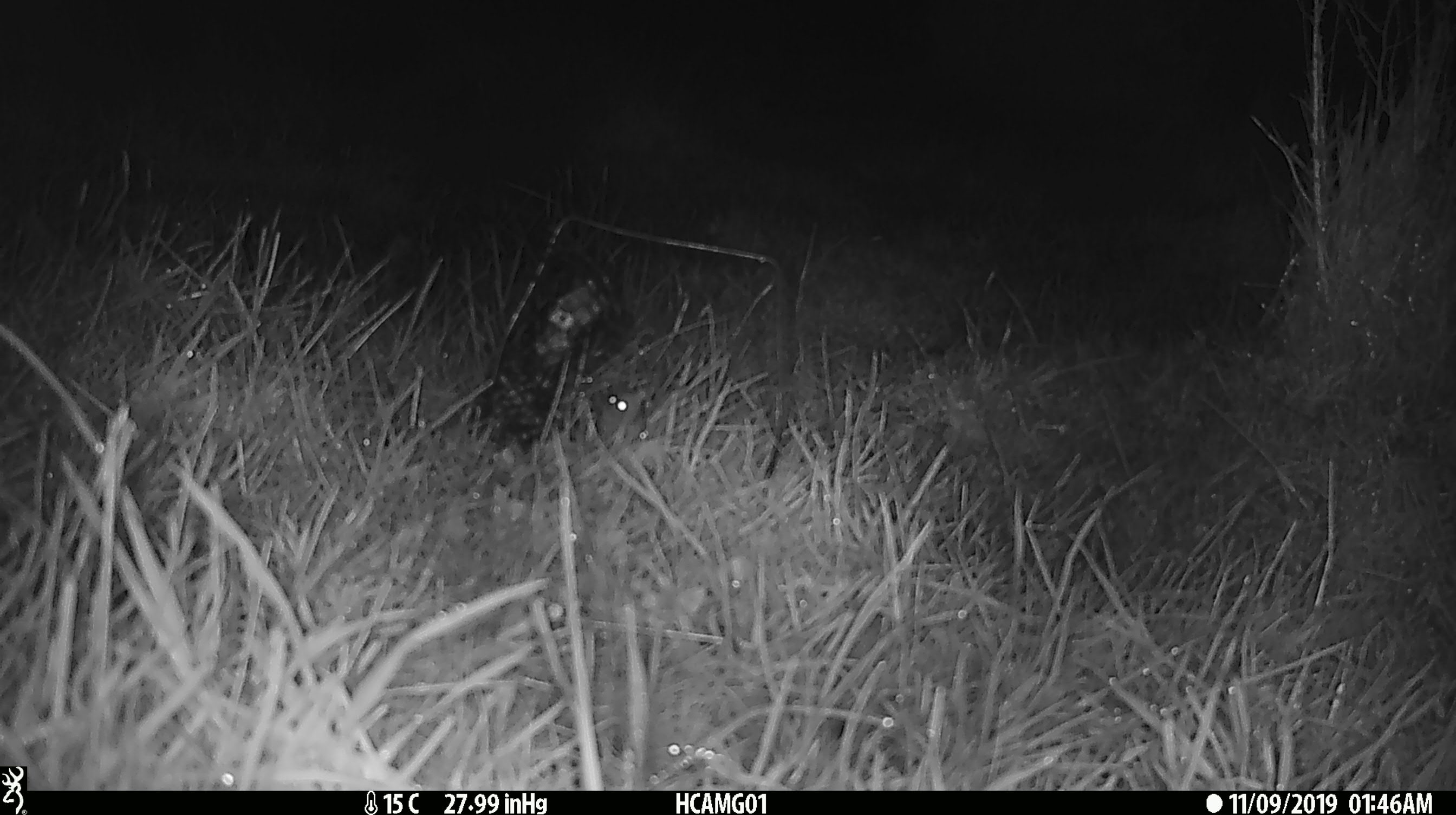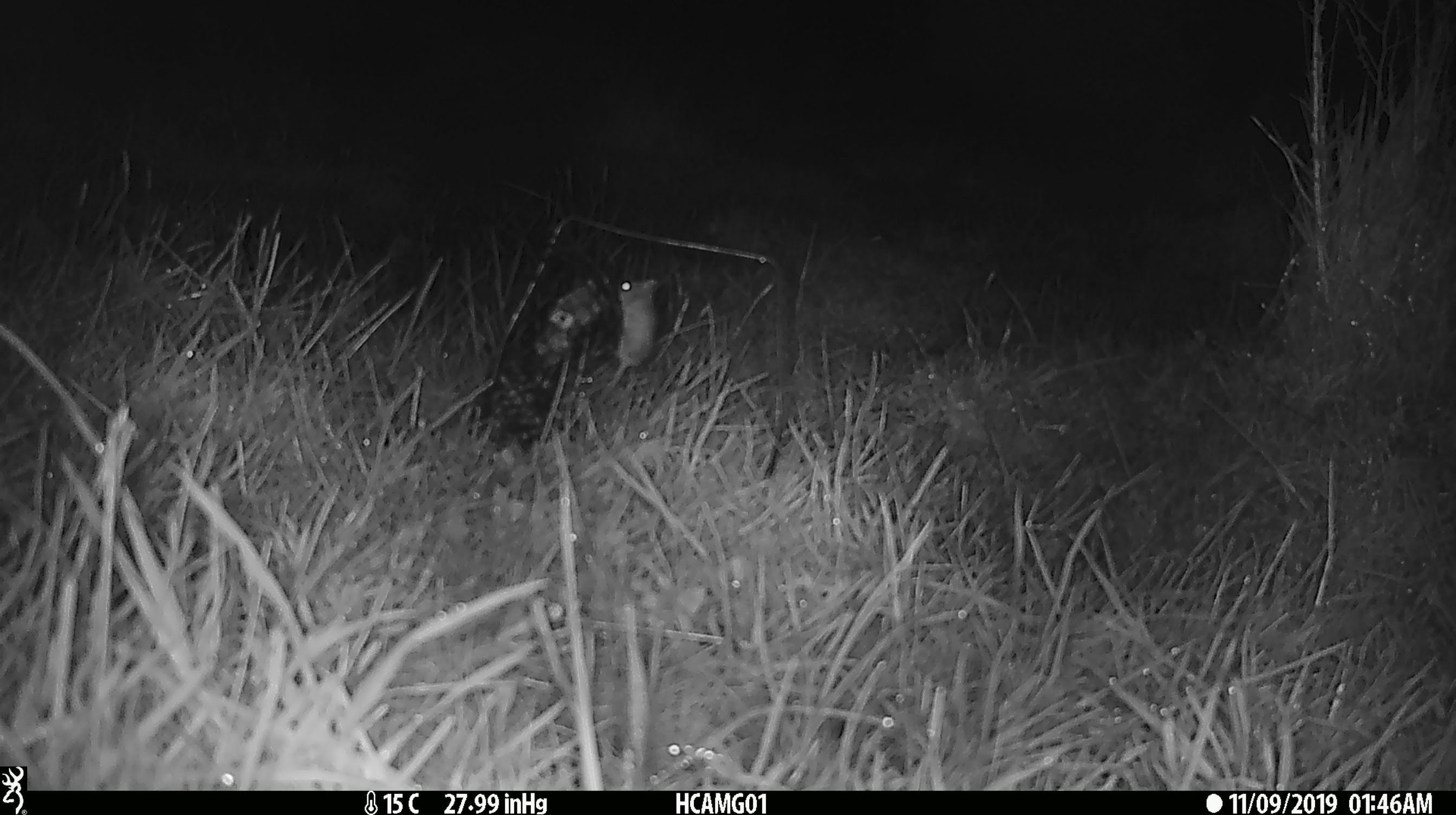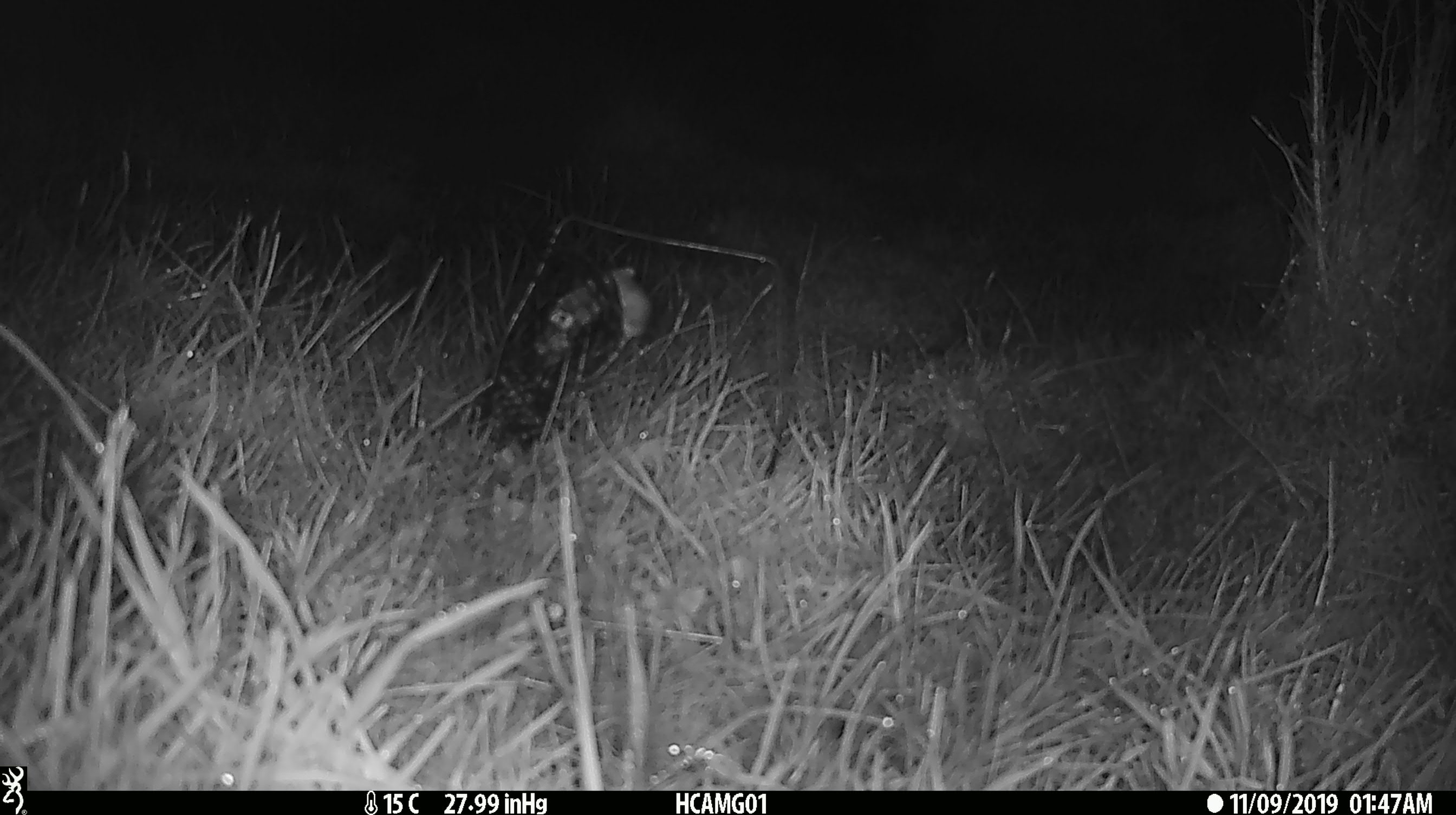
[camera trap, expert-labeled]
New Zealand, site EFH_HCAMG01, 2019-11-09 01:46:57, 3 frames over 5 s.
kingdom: Animalia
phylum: Chordata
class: Mammalia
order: Rodentia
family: Muridae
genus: Mus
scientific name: Mus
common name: mouse